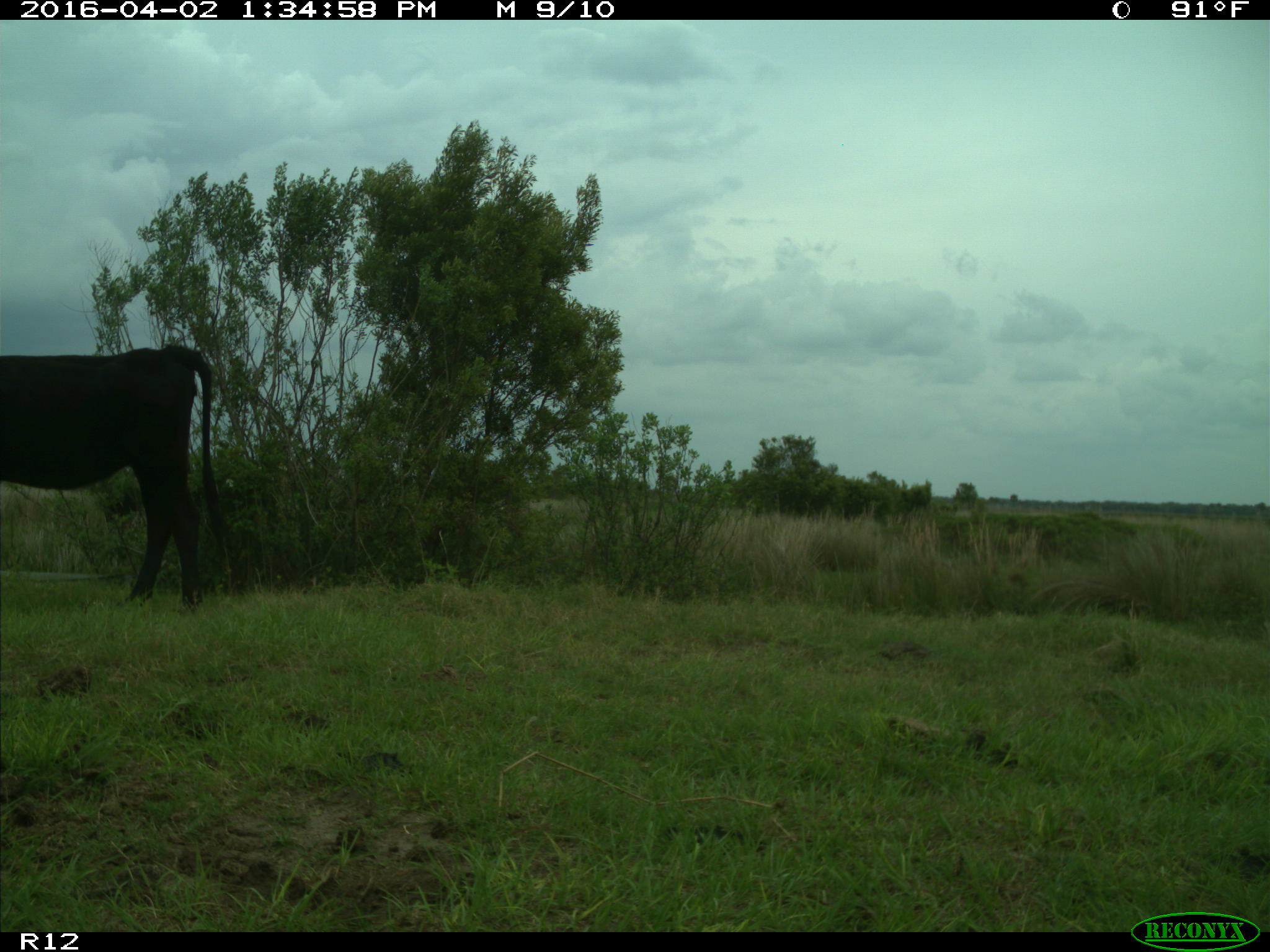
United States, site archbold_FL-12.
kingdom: Animalia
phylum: Chordata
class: Mammalia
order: Artiodactyla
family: Bovidae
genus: Bos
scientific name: Bos taurus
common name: domestic cow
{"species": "Bos taurus (domestic cow)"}